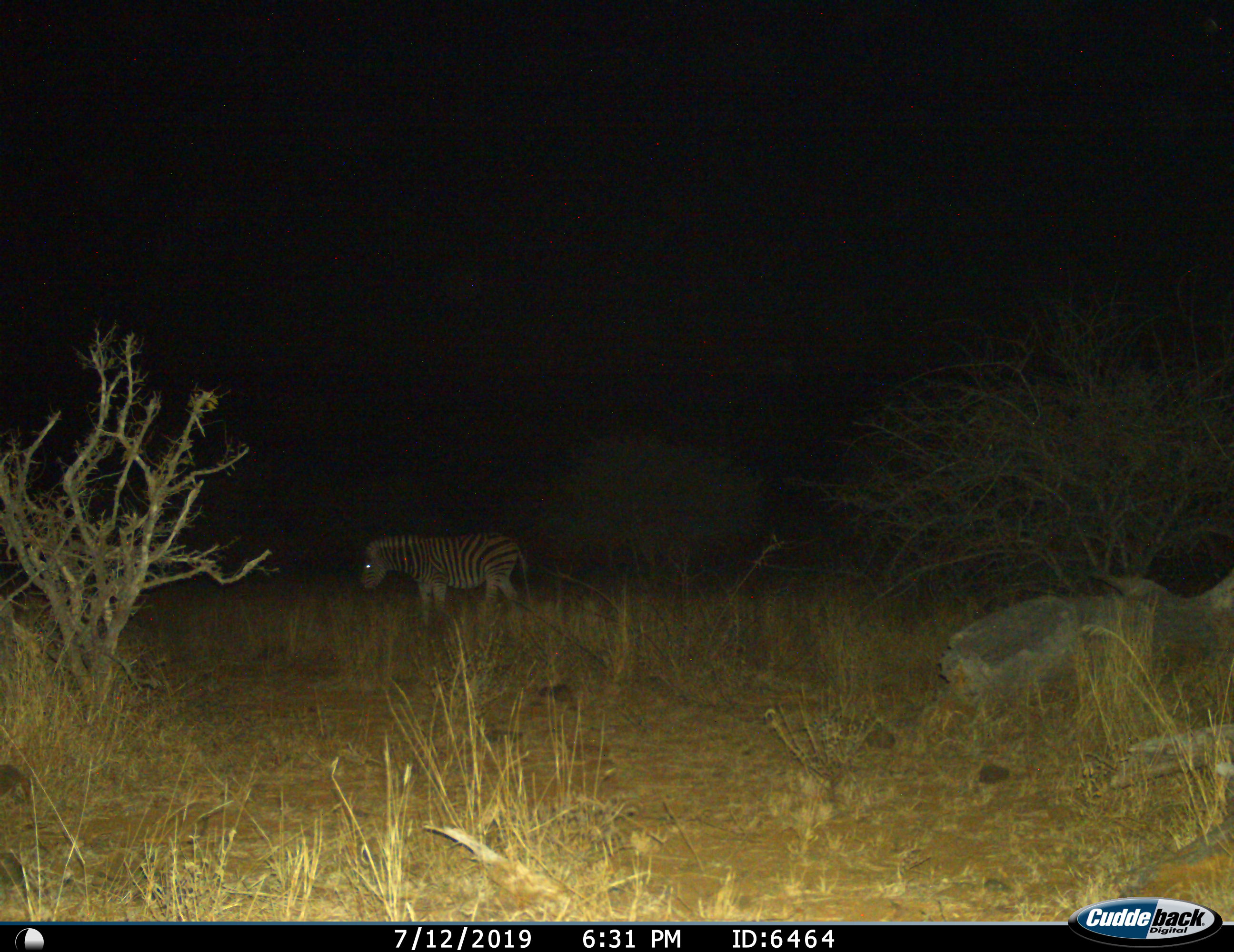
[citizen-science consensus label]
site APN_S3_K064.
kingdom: Animalia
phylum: Chordata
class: Mammalia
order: Perissodactyla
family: Equidae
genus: Equus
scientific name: Equus quagga burchellii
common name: burchell's zebra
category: zebraburchells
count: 1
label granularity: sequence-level